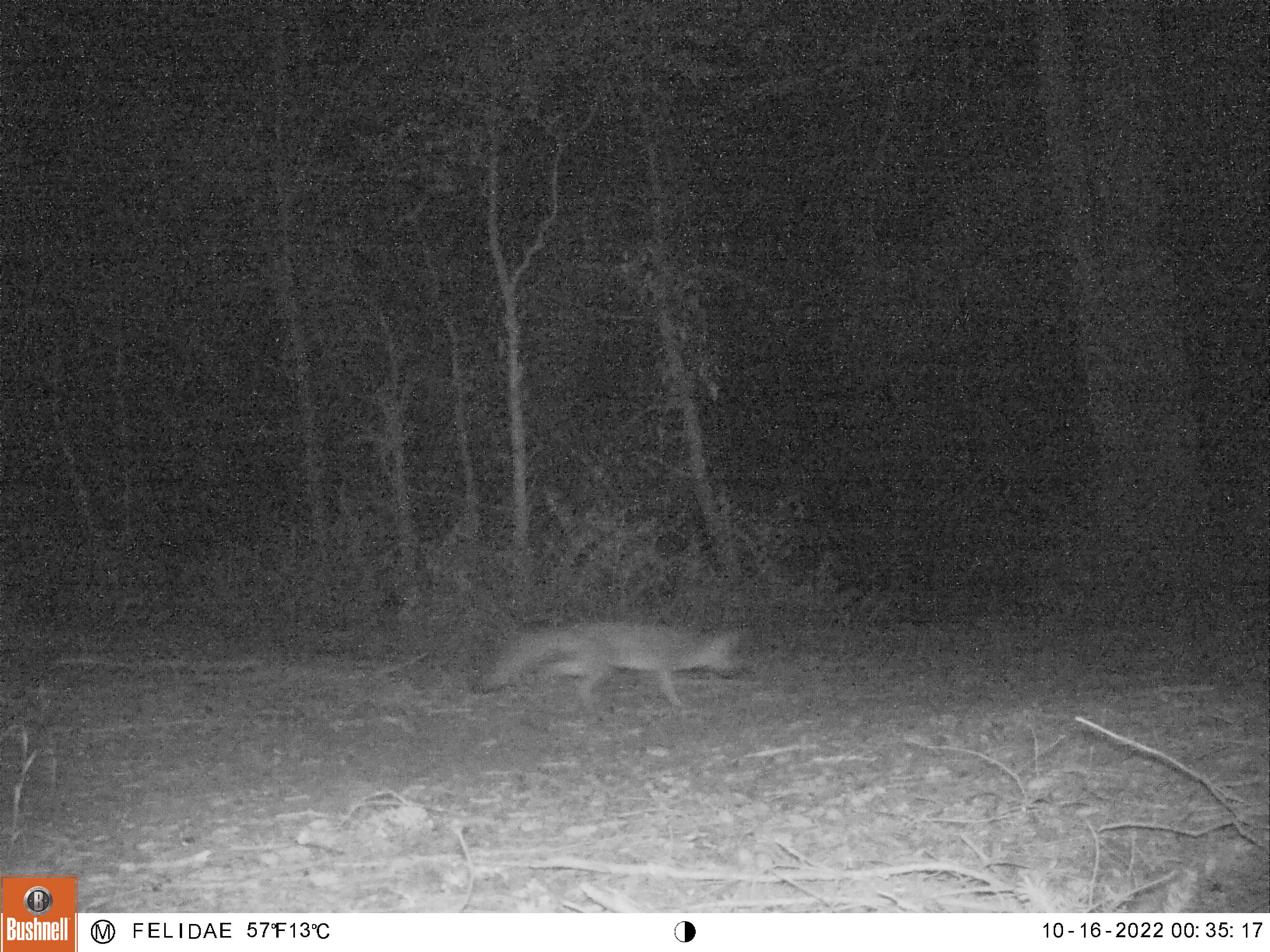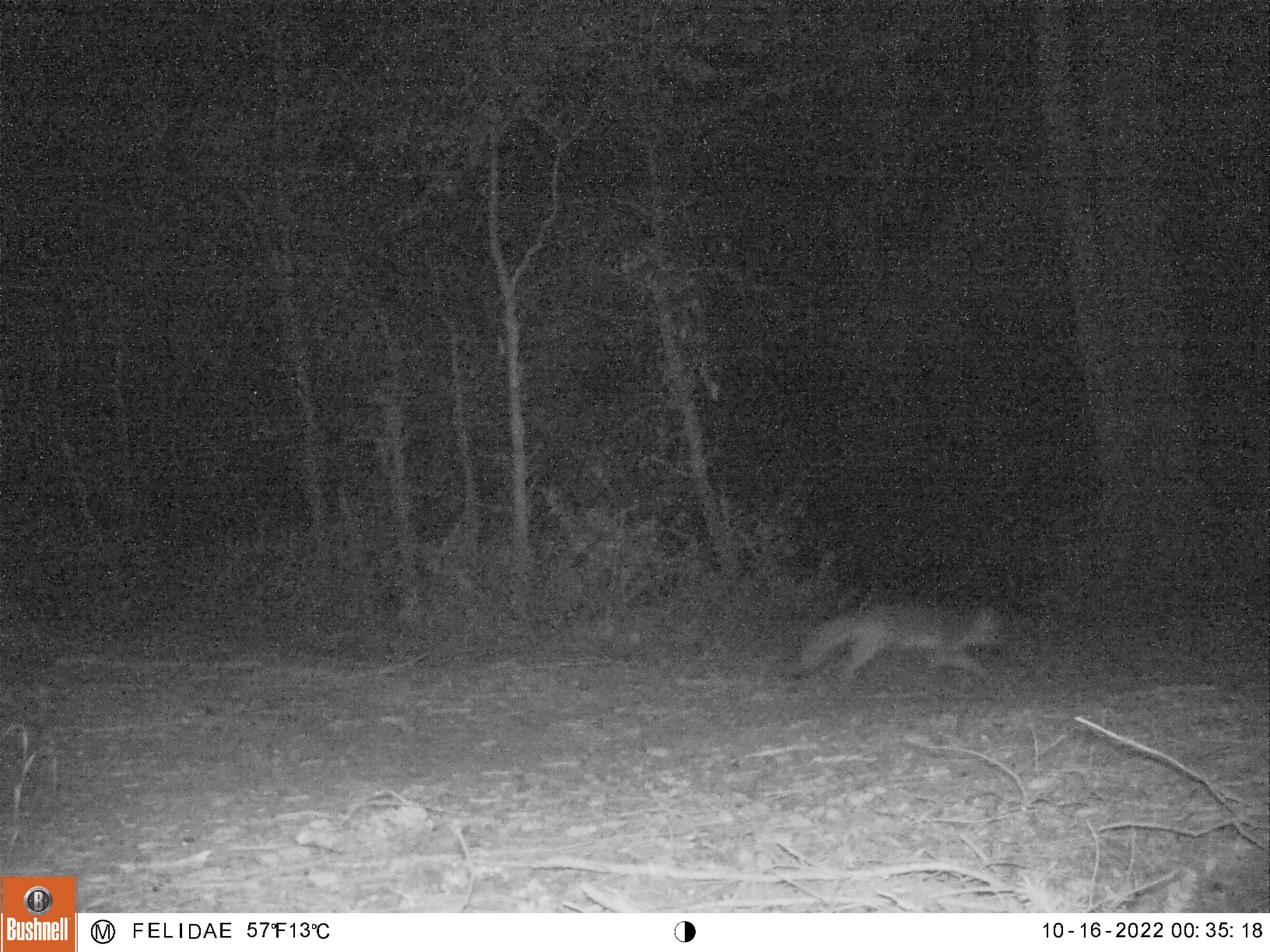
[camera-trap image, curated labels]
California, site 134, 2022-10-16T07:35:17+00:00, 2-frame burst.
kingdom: Animalia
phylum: Chordata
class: Mammalia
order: Carnivora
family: Canidae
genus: Urocyon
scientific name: Urocyon cinereoargenteus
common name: gray fox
Gray fox (Urocyon cinereoargenteus).